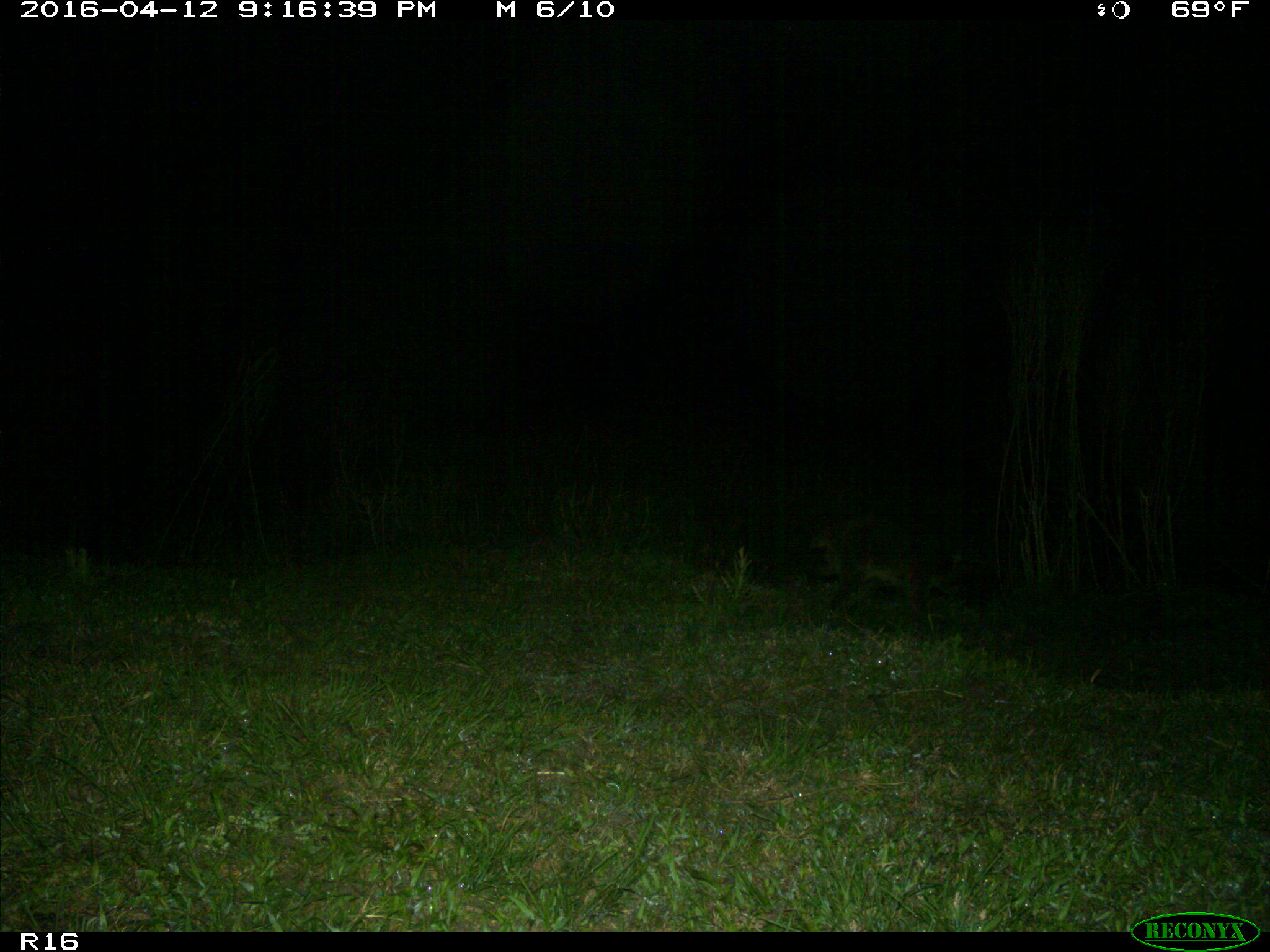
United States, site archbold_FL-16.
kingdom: Animalia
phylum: Chordata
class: Mammalia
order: Carnivora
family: Procyonidae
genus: Procyon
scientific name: Procyon lotor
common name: common raccoon